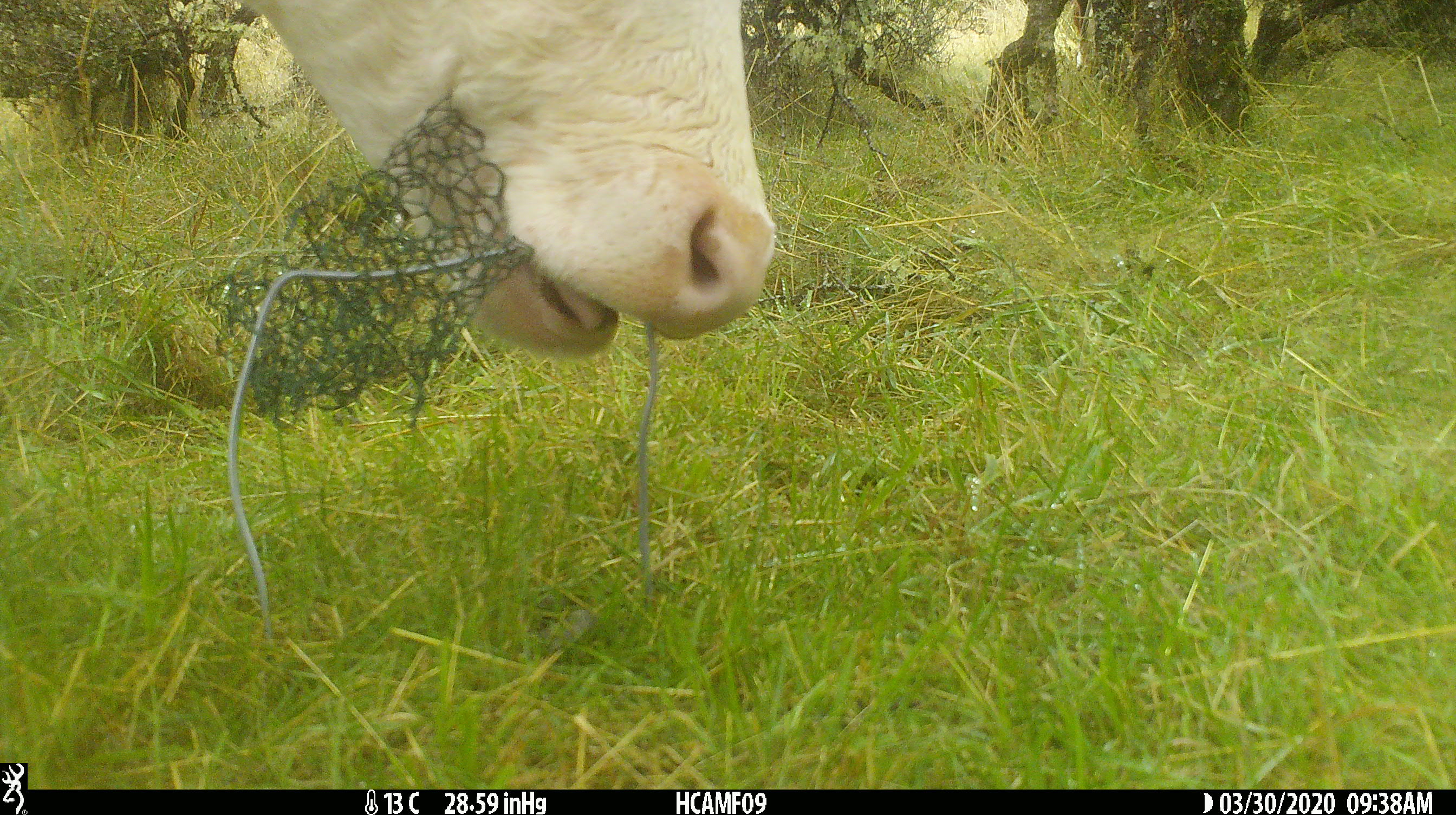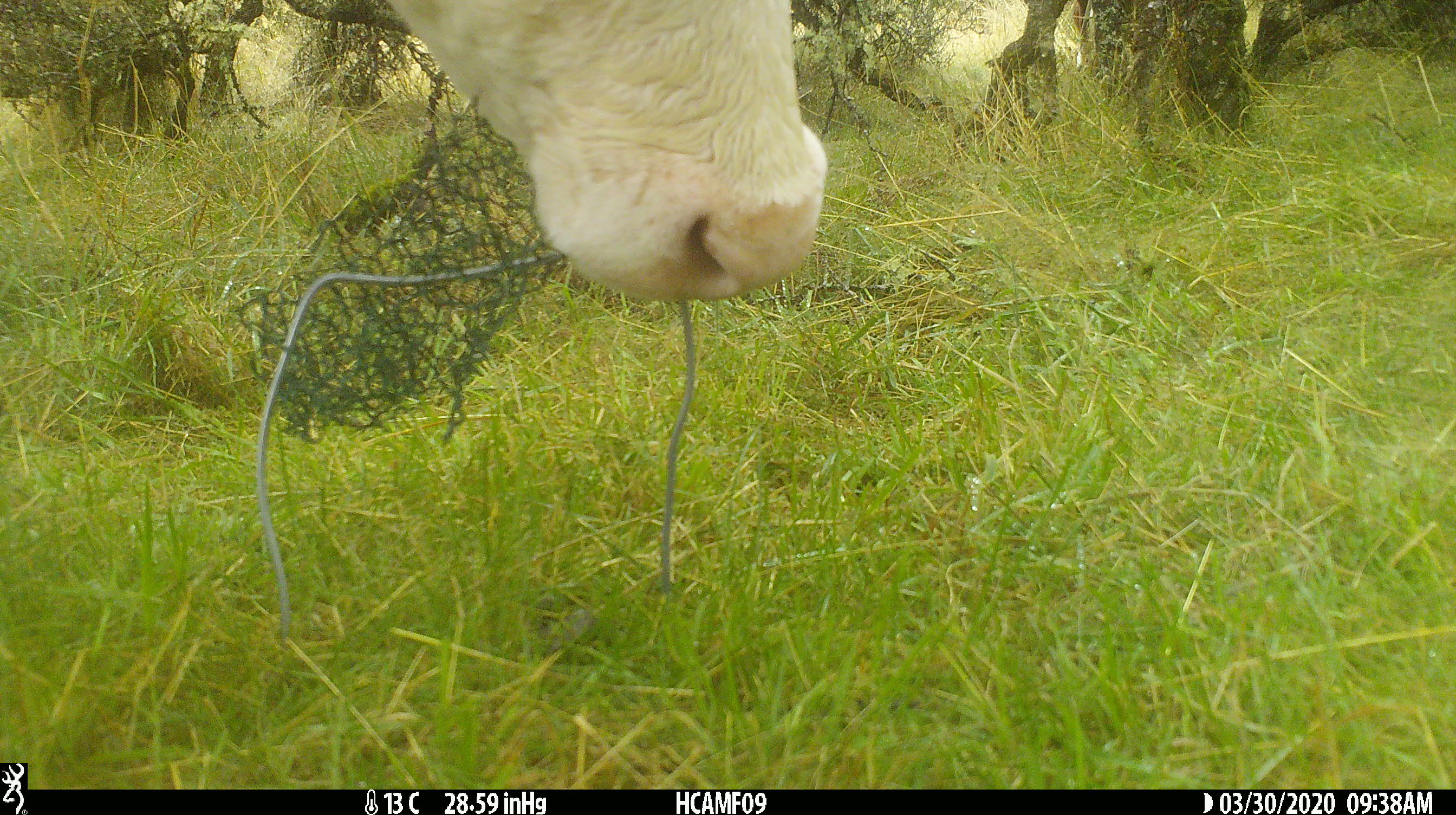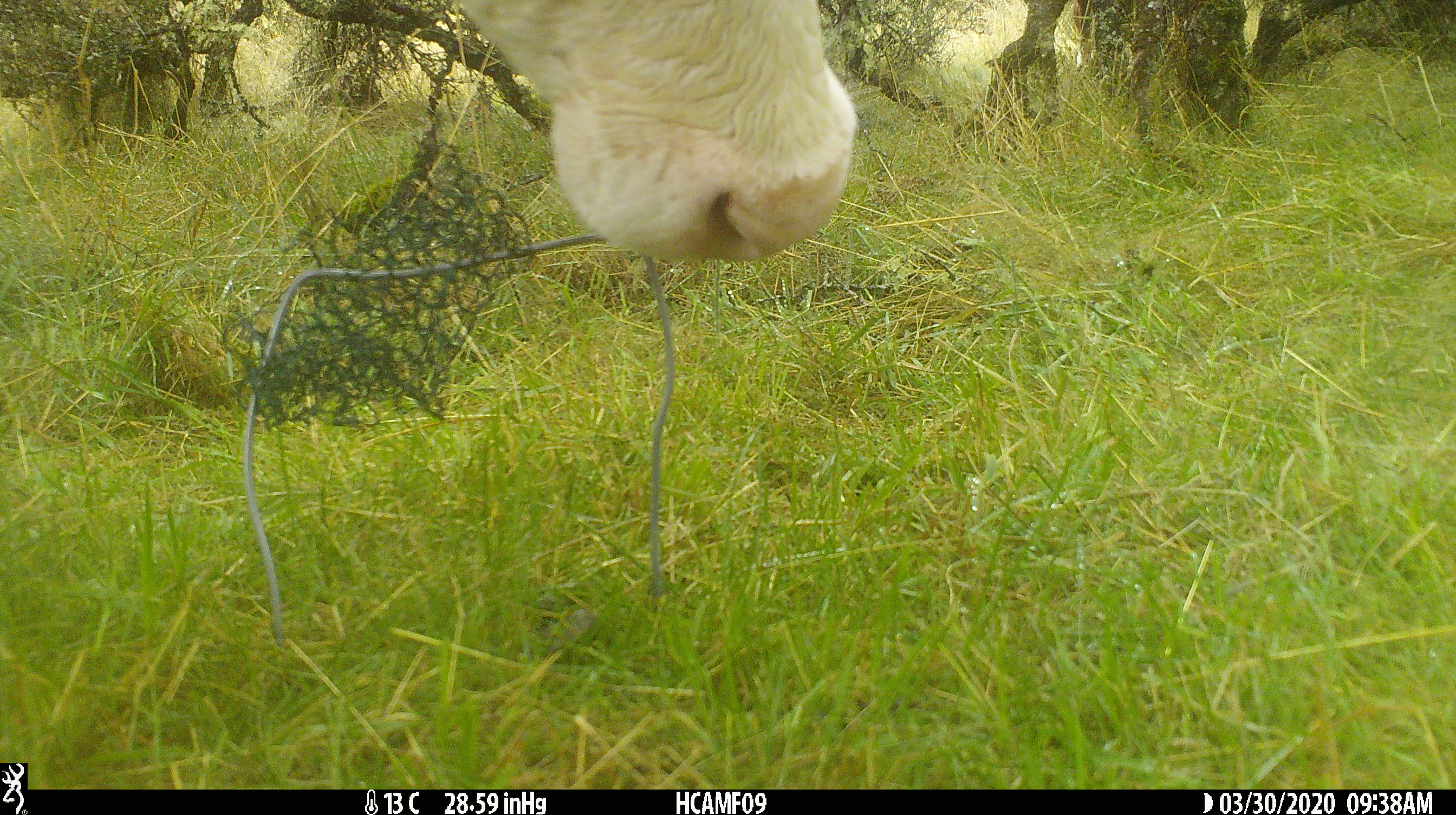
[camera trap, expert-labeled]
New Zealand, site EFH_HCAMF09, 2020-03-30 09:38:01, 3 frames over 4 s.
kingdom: Animalia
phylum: Chordata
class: Mammalia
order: Artiodactyla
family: Bovidae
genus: Bos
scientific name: Bos taurus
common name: domestic cow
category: cow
Cow (domestic cow) (Bos taurus).